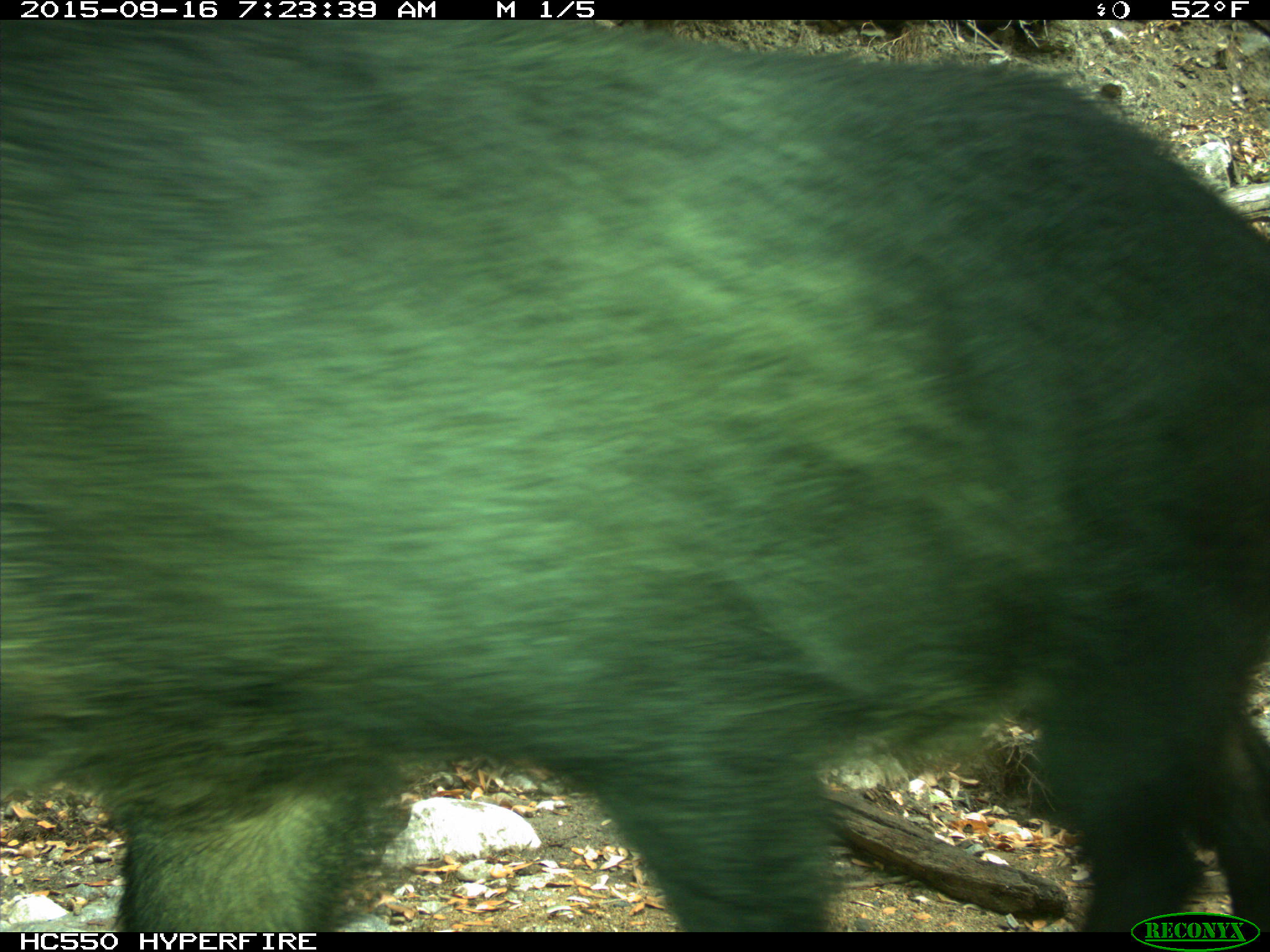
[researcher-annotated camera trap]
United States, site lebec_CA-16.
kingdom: Animalia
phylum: Chordata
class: Mammalia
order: Artiodactyla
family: Suidae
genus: Sus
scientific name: Sus scrofa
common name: wild boar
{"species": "Sus scrofa (wild boar)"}